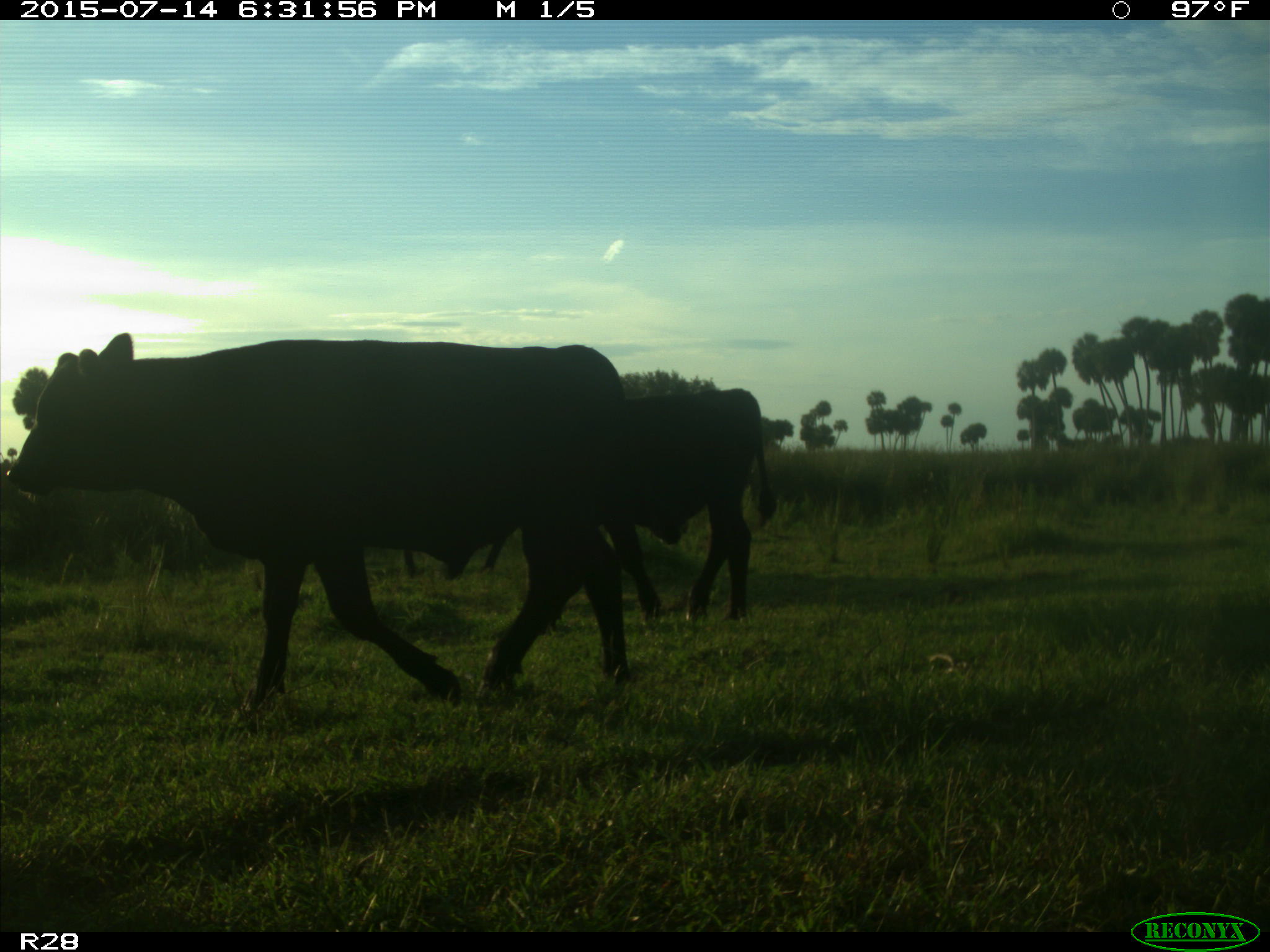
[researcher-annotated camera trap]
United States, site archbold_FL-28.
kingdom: Animalia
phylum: Chordata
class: Mammalia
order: Artiodactyla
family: Bovidae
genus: Bos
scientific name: Bos taurus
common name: domestic cow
Bos taurus (domestic cow).